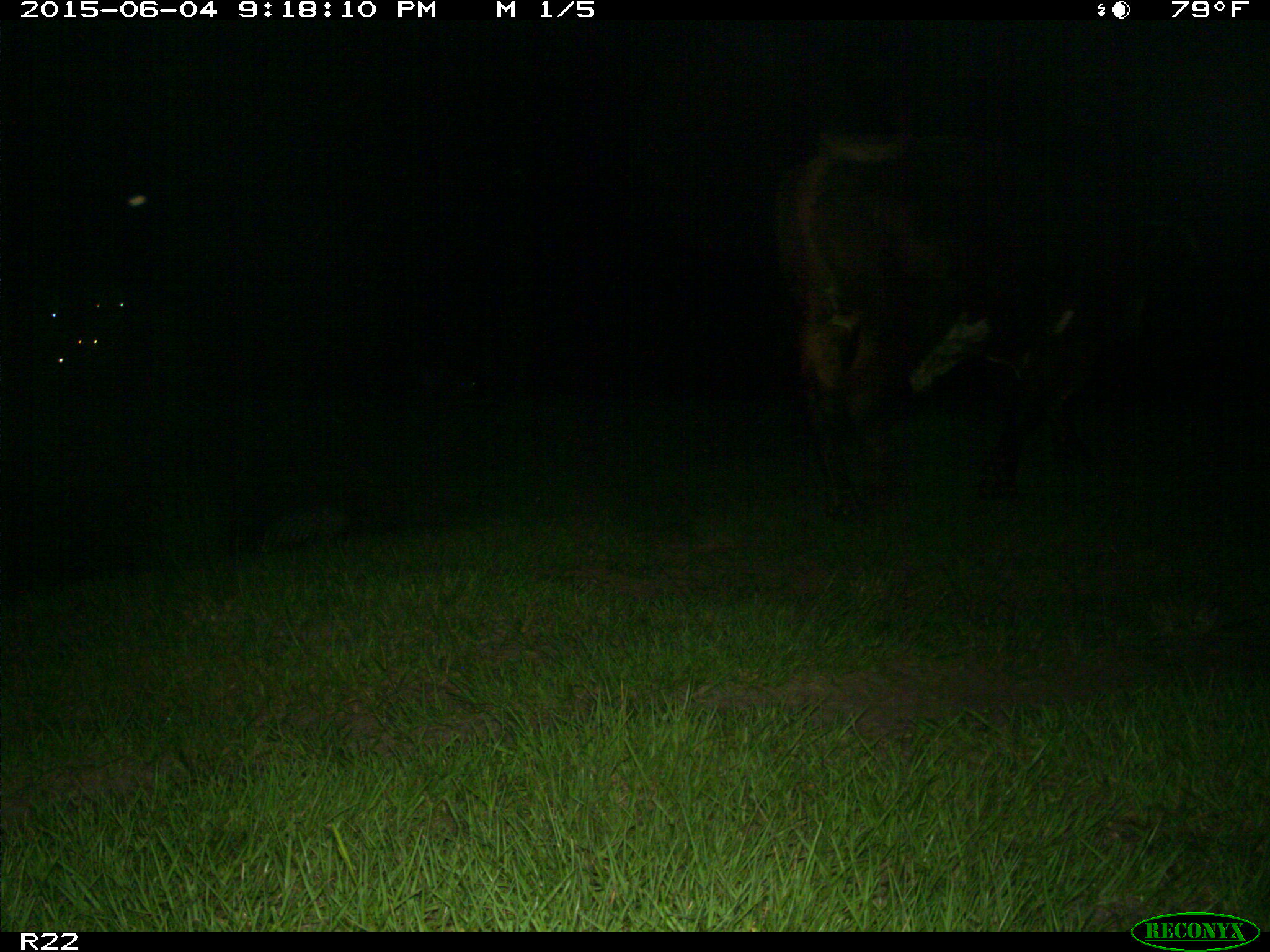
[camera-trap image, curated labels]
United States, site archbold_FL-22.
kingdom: Animalia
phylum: Chordata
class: Mammalia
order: Artiodactyla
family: Bovidae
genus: Bos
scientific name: Bos taurus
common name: domestic cow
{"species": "Bos taurus (domestic cow)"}